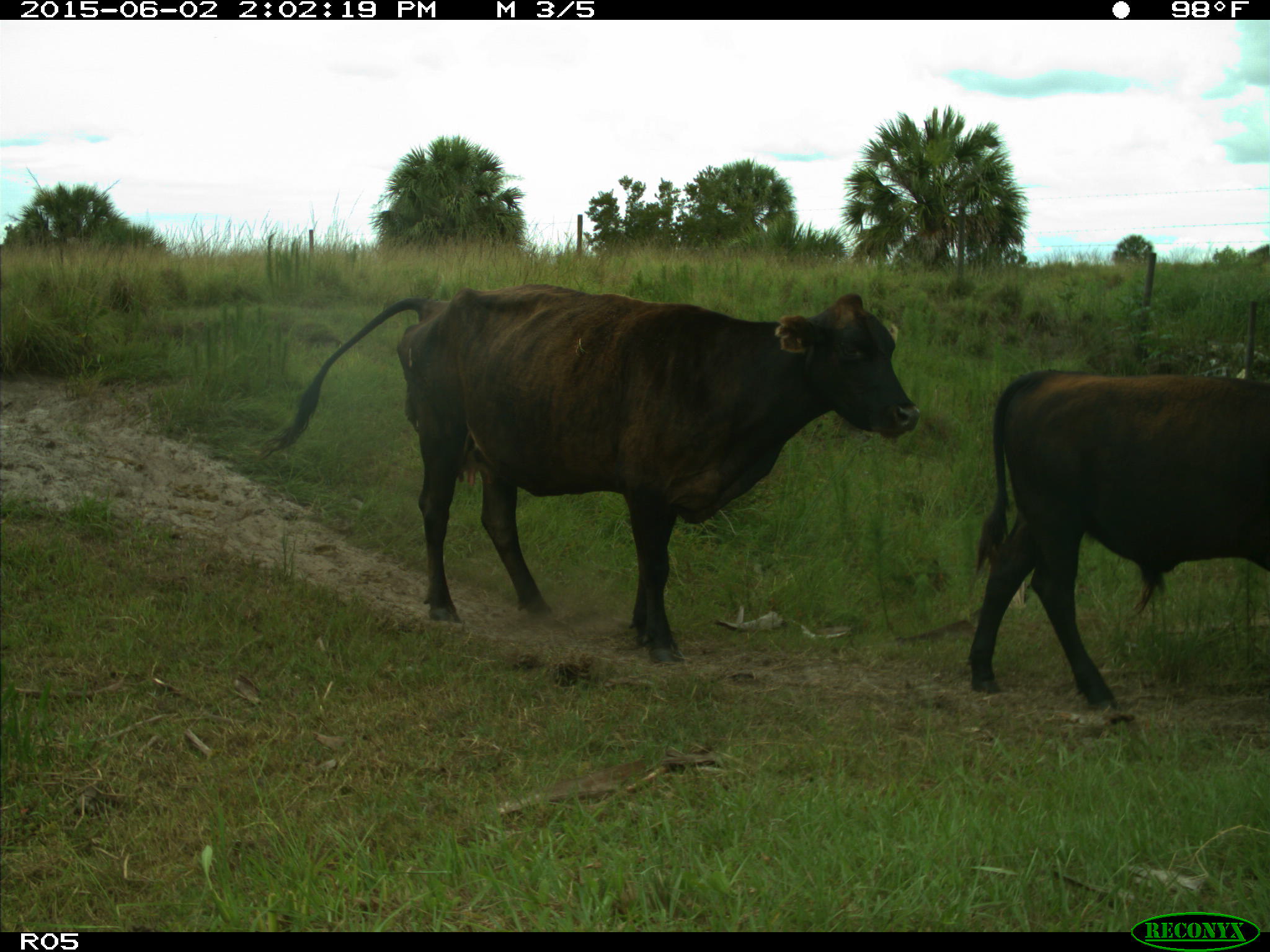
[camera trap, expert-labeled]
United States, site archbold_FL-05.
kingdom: Animalia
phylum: Chordata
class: Mammalia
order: Artiodactyla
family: Bovidae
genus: Bos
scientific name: Bos taurus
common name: domestic cow